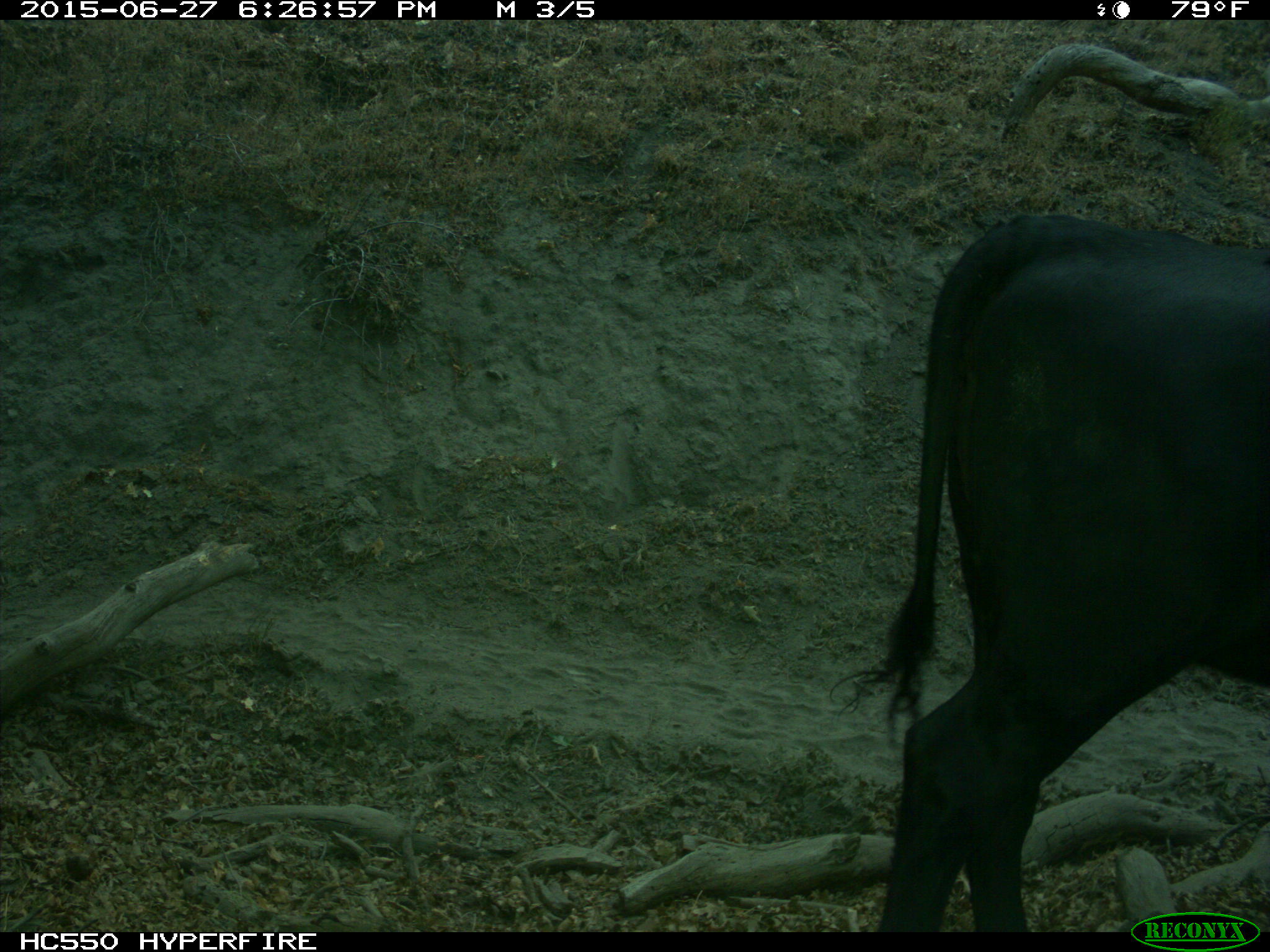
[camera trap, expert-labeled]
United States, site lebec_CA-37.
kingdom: Animalia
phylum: Chordata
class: Mammalia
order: Artiodactyla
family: Bovidae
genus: Bos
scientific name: Bos taurus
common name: domestic cow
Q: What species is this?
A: Bos taurus (domestic cow).